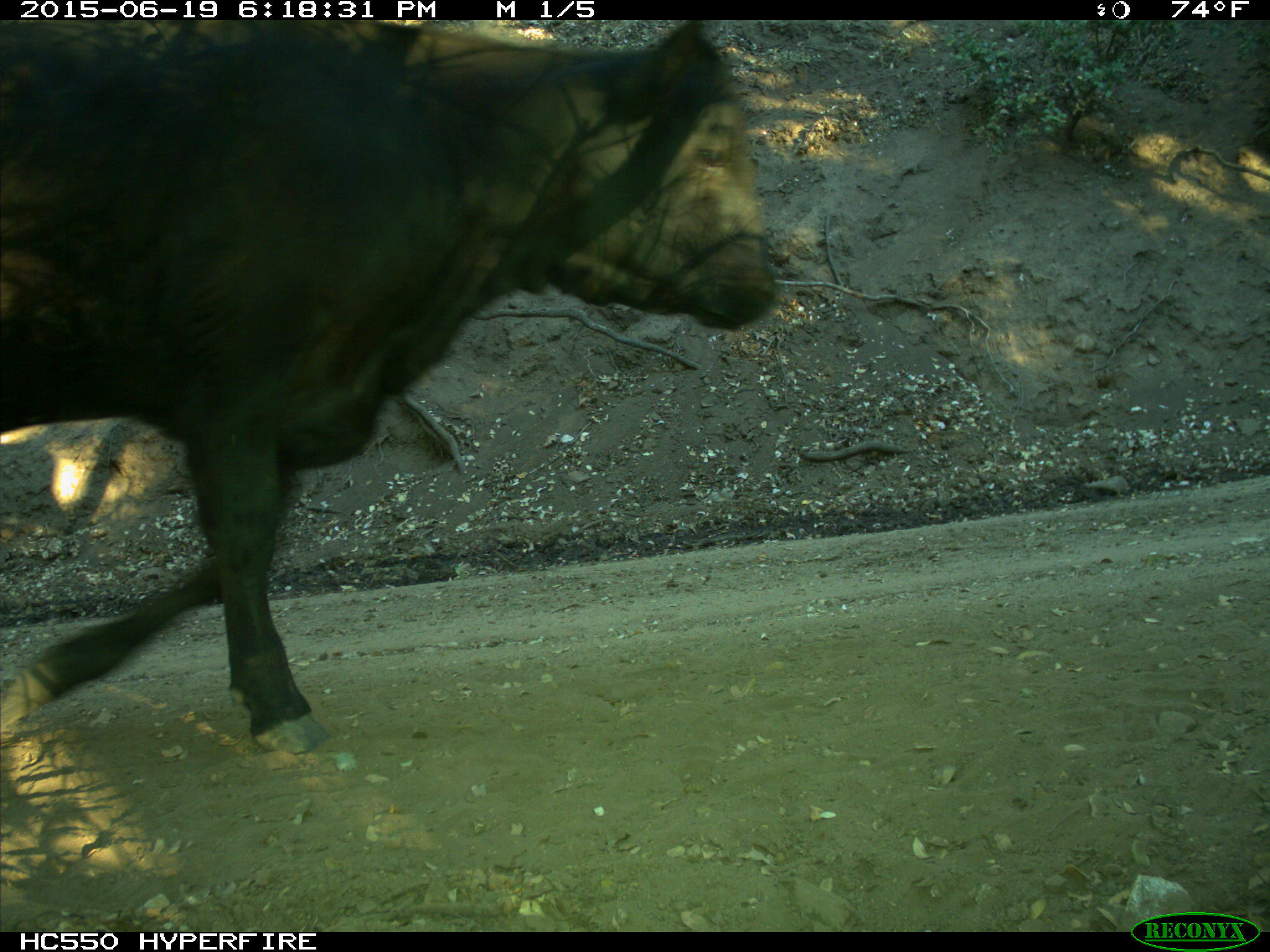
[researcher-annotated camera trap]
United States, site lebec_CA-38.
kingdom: Animalia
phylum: Chordata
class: Mammalia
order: Artiodactyla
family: Bovidae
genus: Bos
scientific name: Bos taurus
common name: domestic cow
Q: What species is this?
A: Bos taurus (domestic cow).